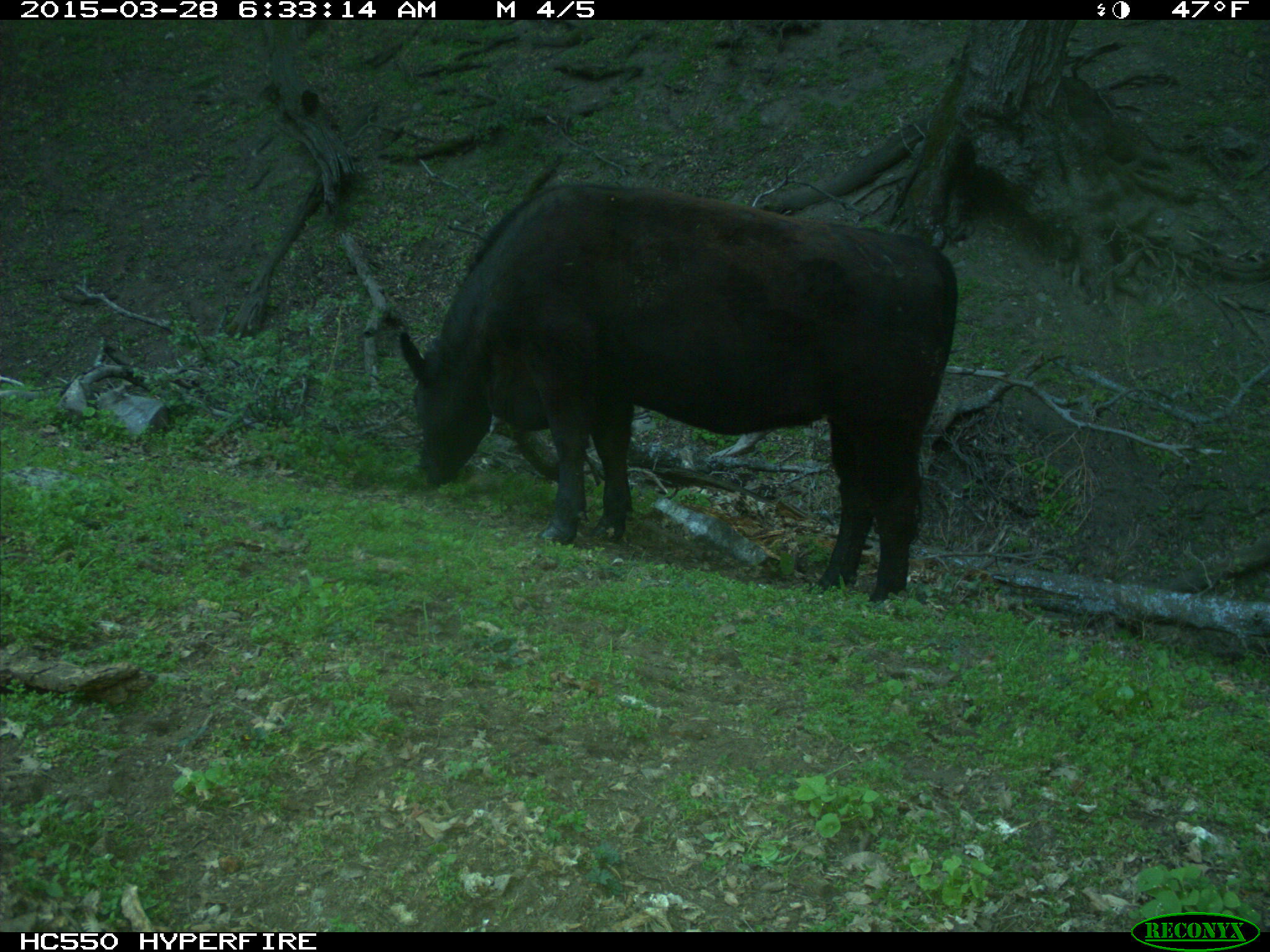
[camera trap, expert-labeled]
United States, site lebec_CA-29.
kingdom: Animalia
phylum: Chordata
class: Mammalia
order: Artiodactyla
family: Bovidae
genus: Bos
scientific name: Bos taurus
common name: domestic cow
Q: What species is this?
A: Bos taurus (domestic cow).